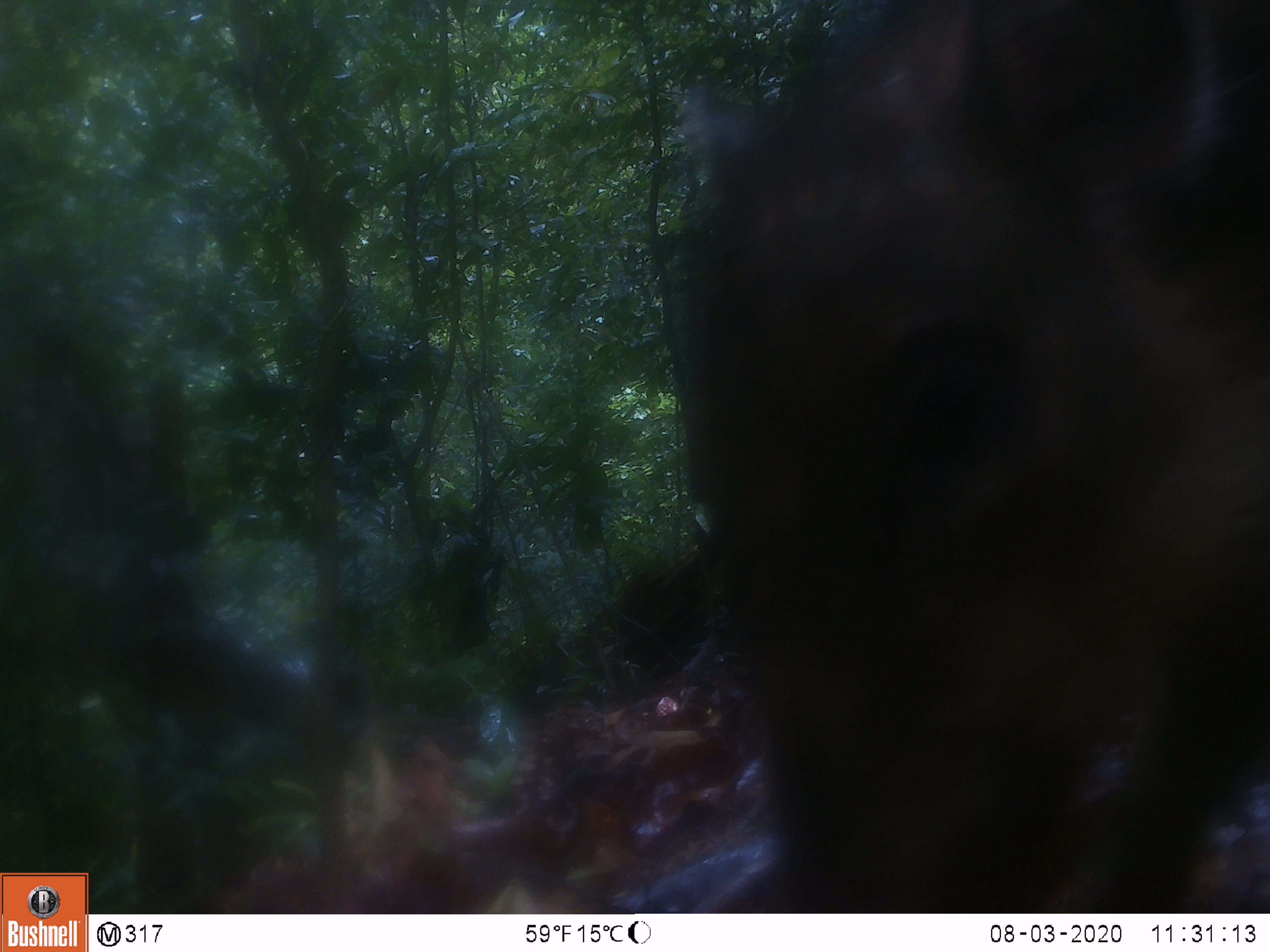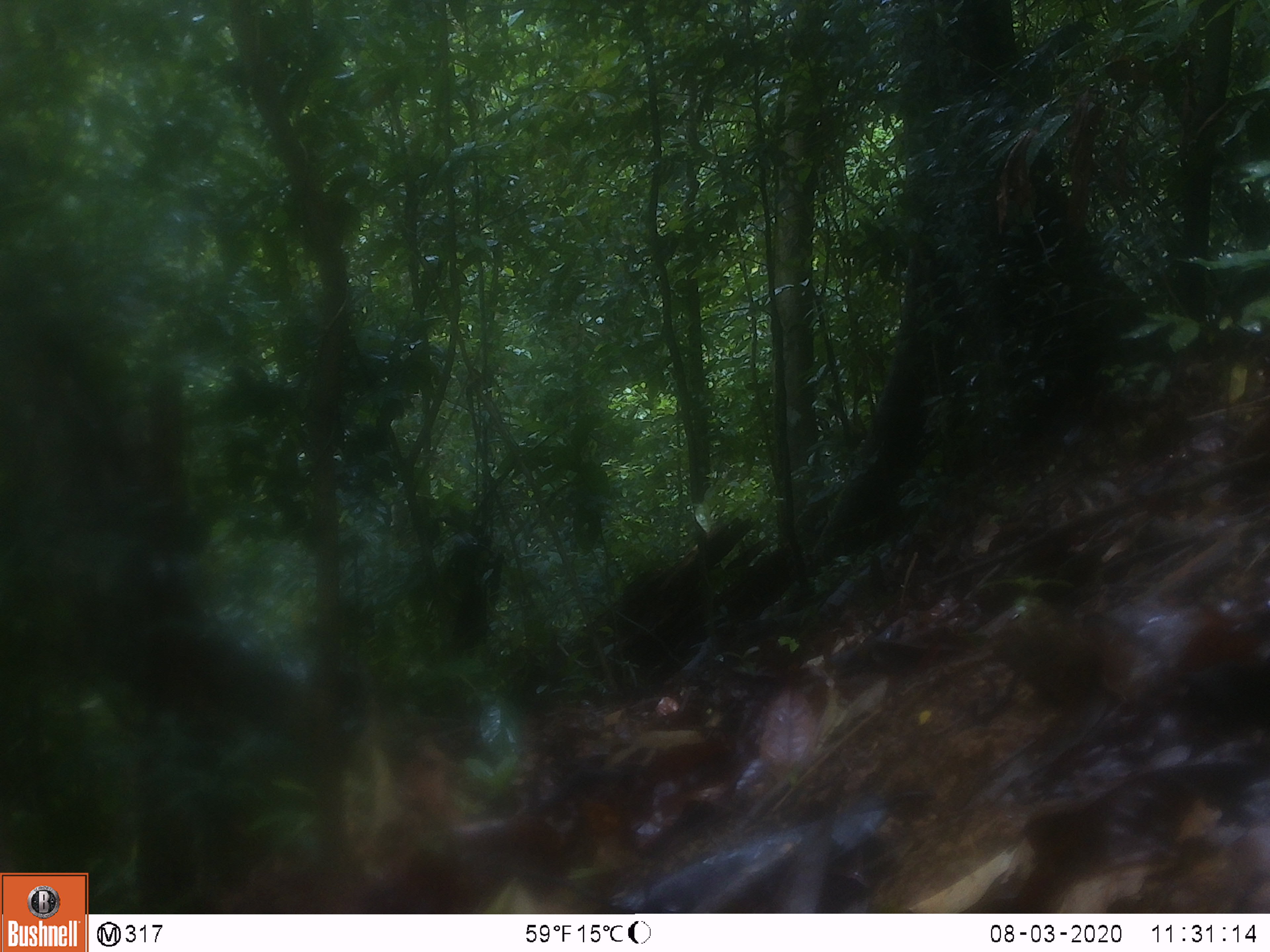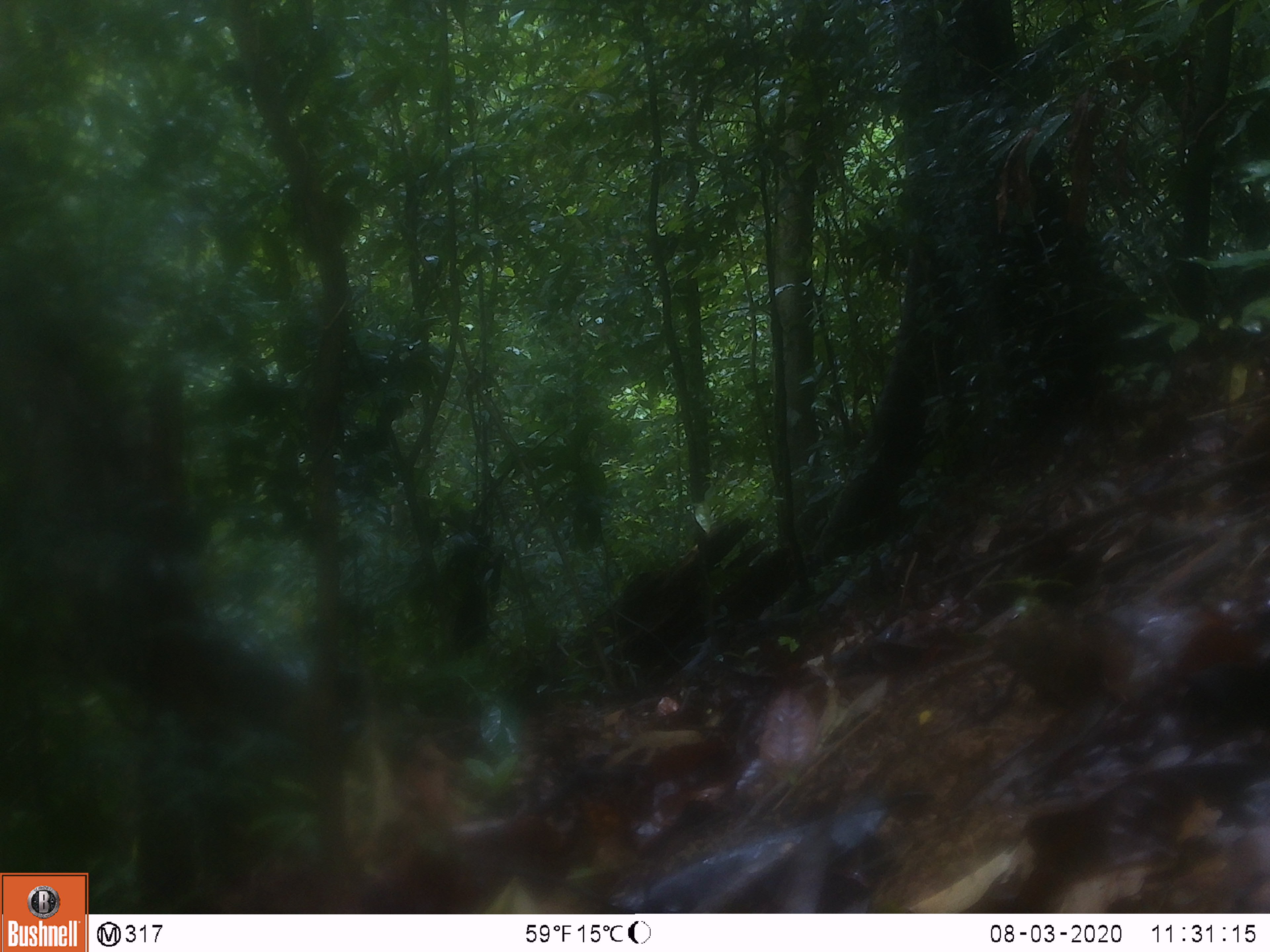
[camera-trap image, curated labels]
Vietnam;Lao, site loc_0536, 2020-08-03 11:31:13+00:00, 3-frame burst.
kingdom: Animalia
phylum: Chordata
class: Mammalia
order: Artiodactyla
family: Suidae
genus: Sus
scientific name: Sus scrofa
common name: eurasian wild pig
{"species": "eurasian wild pig (Sus scrofa)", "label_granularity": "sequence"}